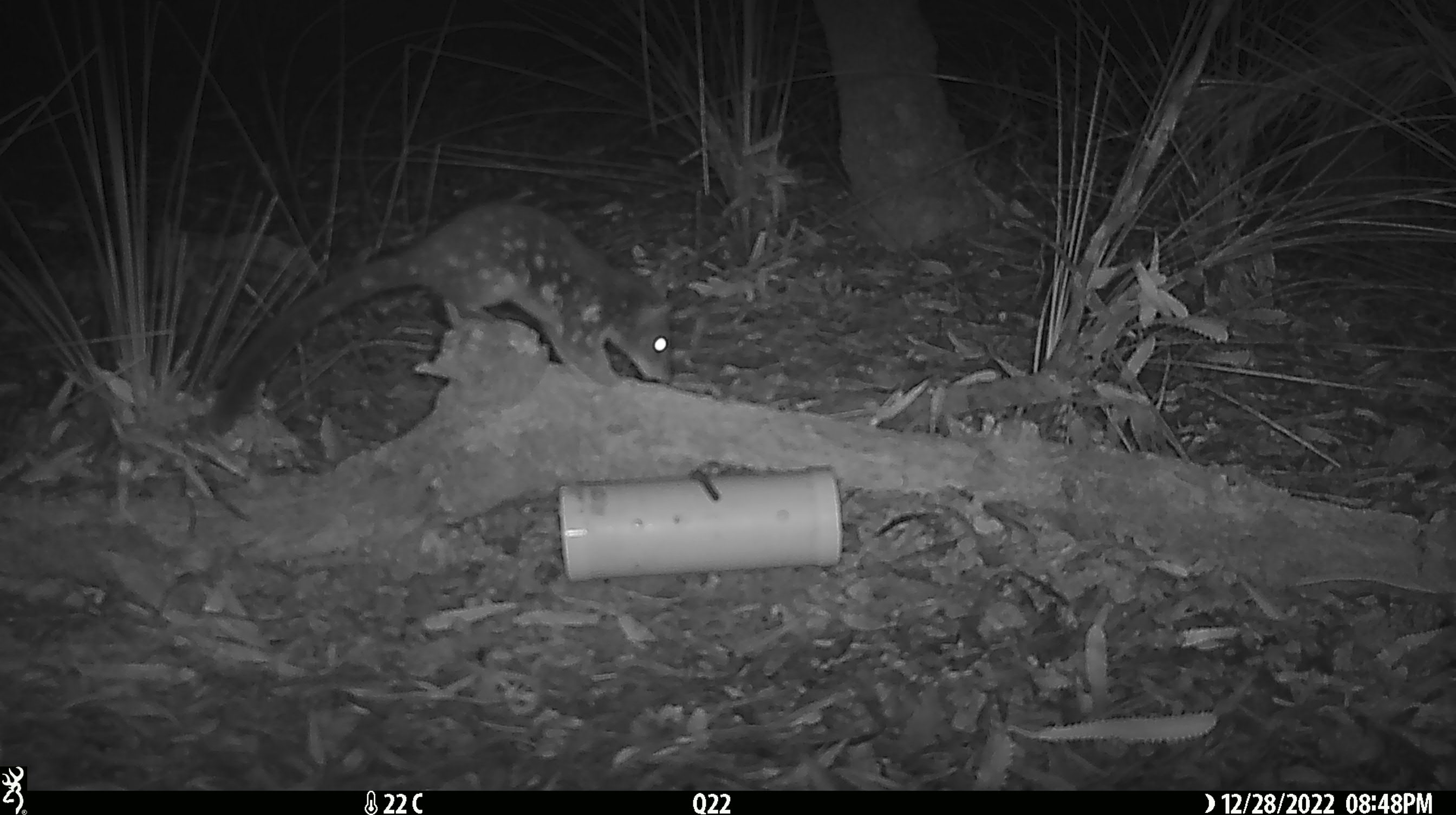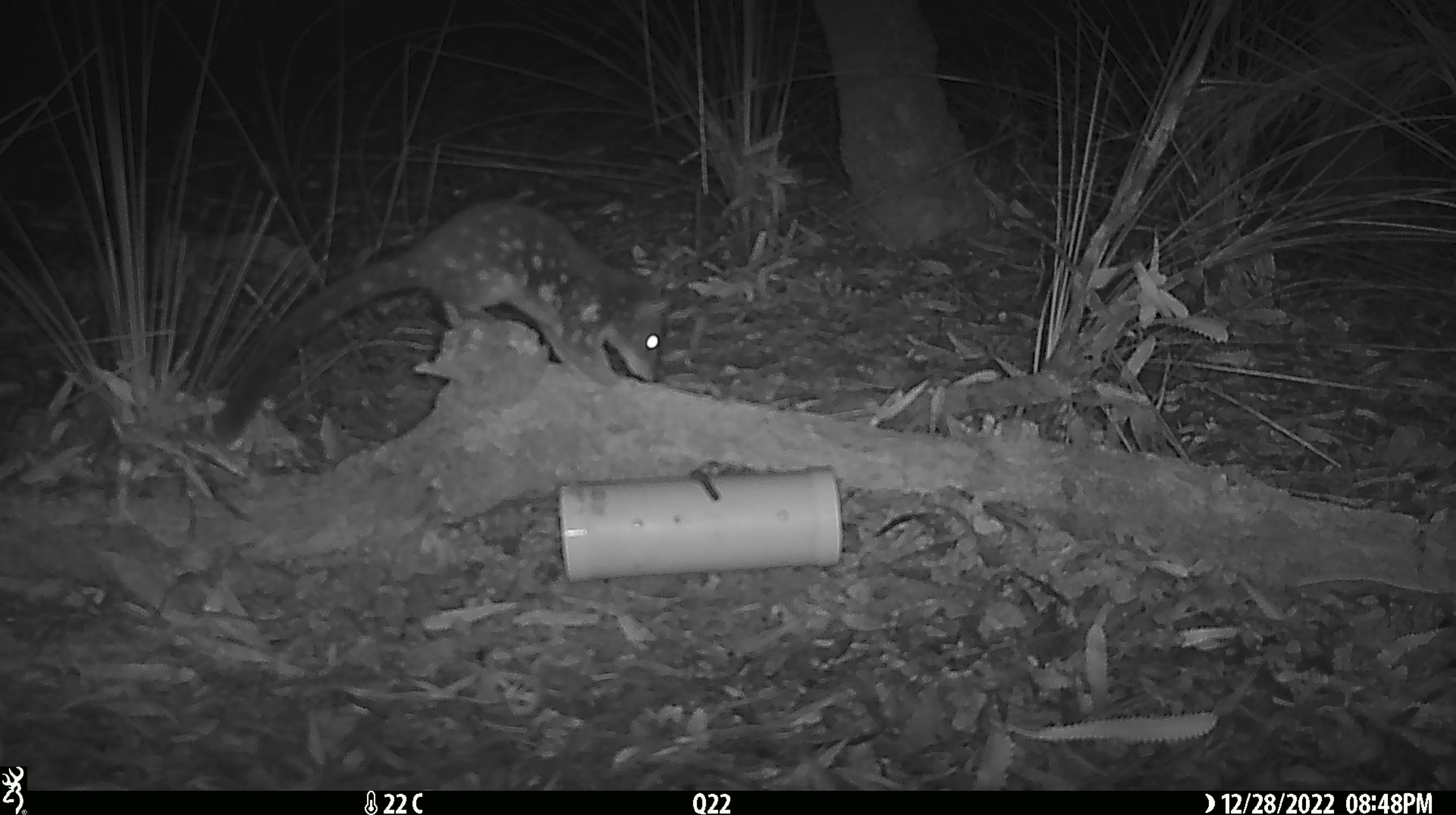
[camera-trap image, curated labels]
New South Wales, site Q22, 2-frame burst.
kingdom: Animalia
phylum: Chordata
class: Mammalia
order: Dasyuromorphia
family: Dasyuridae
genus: Dasyurus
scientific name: Dasyurus maculatus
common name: spotted-tailed quoll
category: quoll